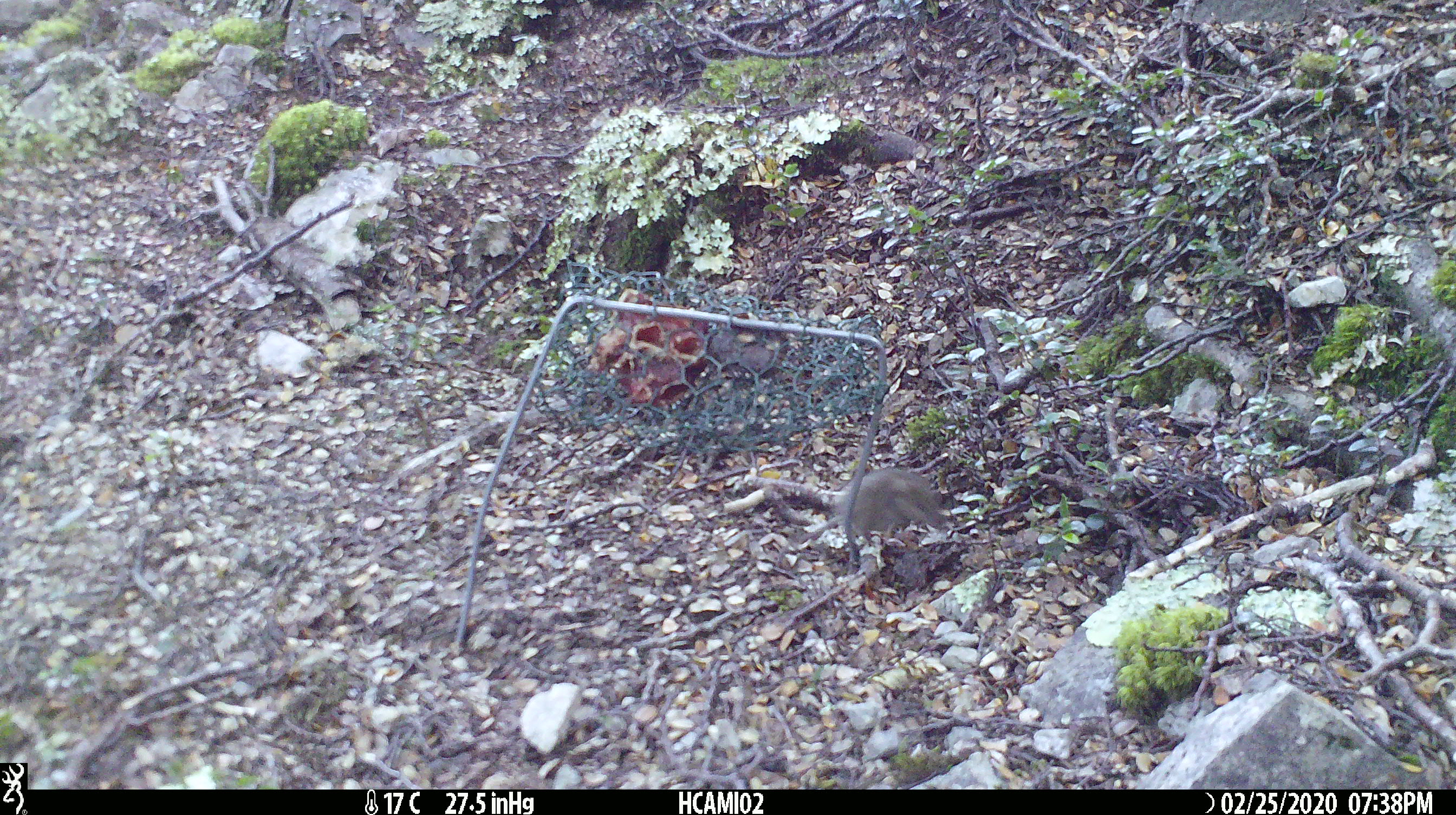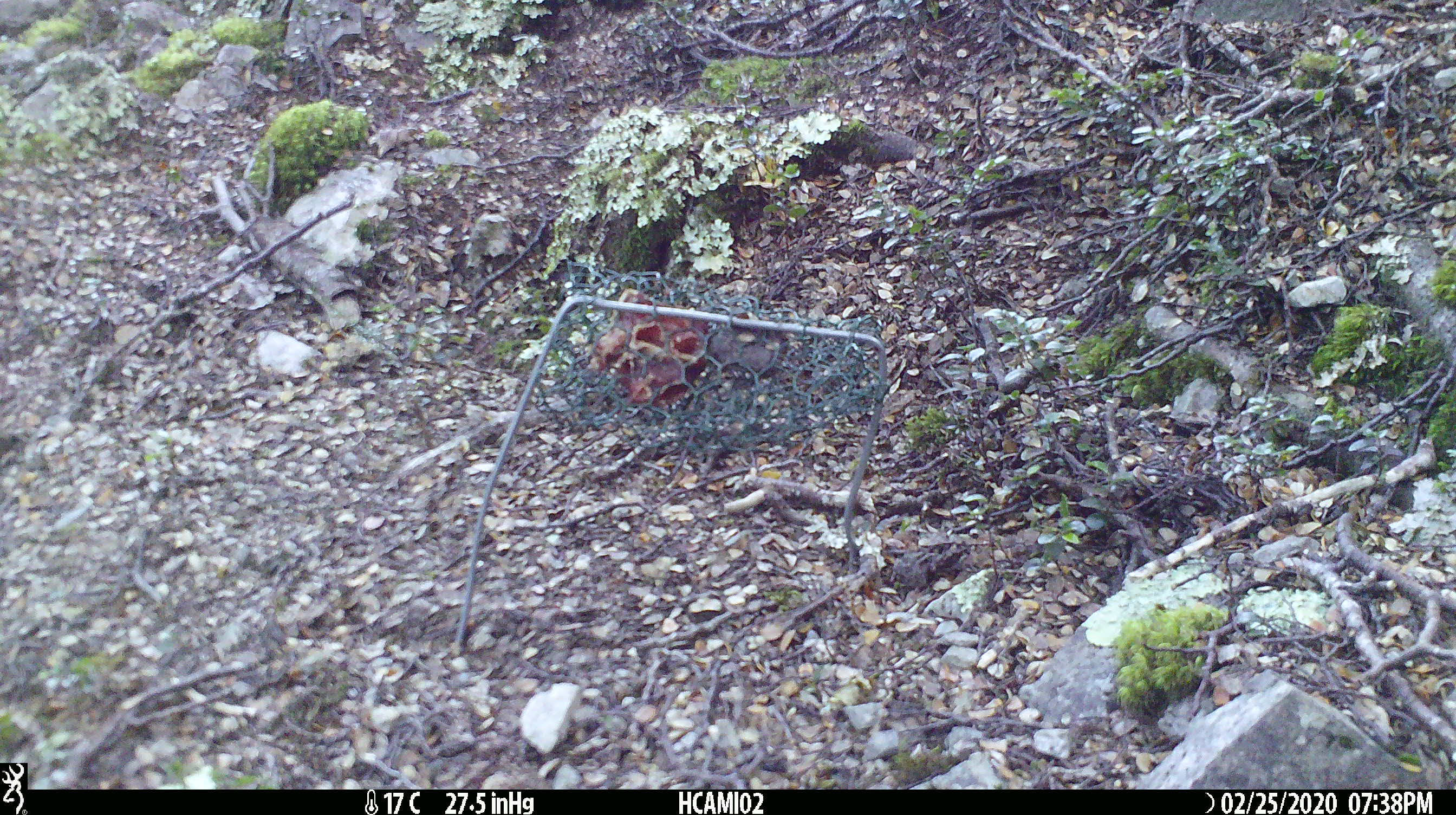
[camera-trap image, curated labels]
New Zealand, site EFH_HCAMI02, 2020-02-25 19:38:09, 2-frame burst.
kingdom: Animalia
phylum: Chordata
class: Mammalia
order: Rodentia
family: Muridae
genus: Mus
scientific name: Mus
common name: mouse